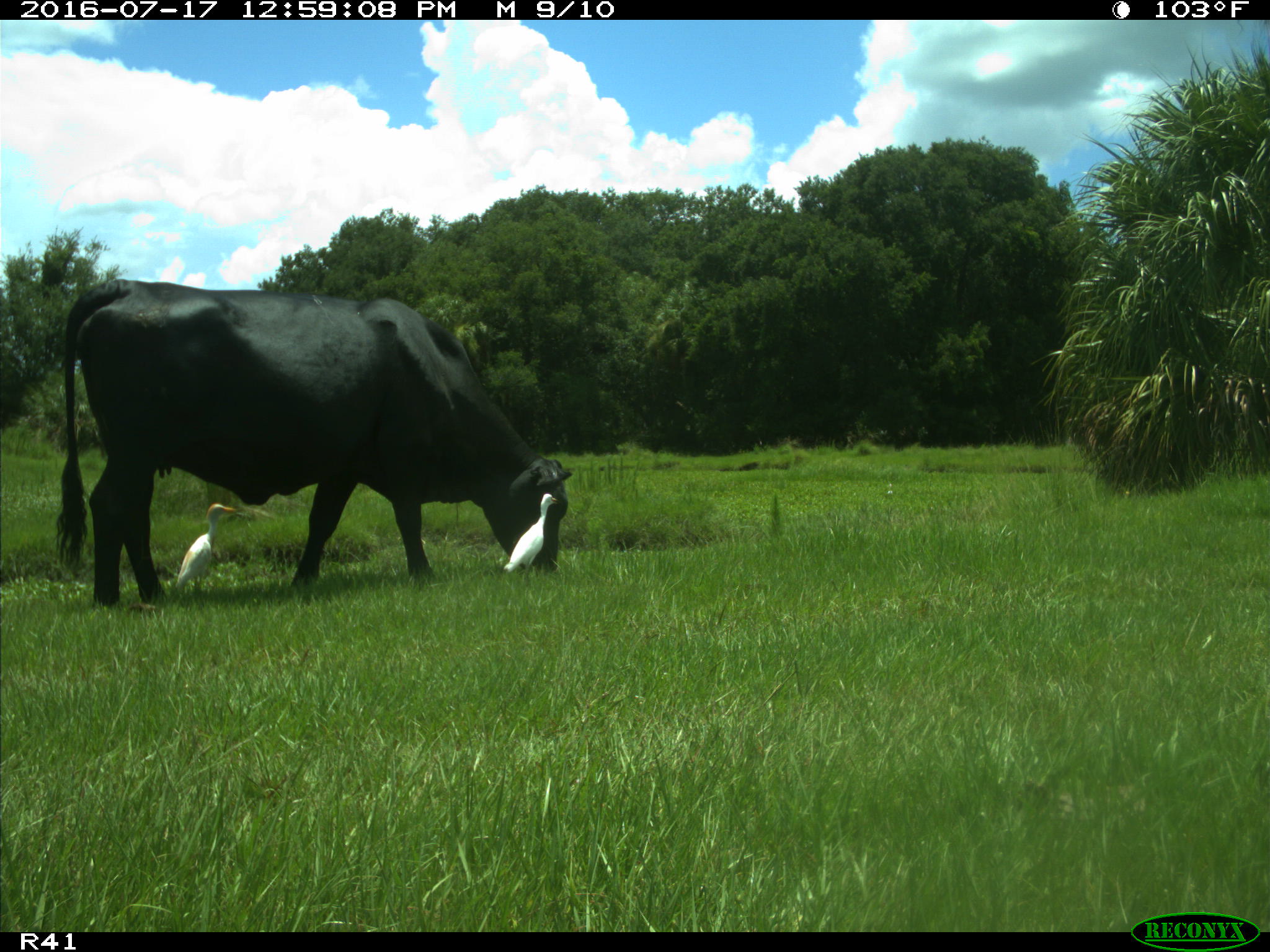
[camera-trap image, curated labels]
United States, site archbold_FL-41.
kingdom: Animalia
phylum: Chordata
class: Mammalia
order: Artiodactyla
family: Bovidae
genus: Bos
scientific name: Bos taurus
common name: domestic cow